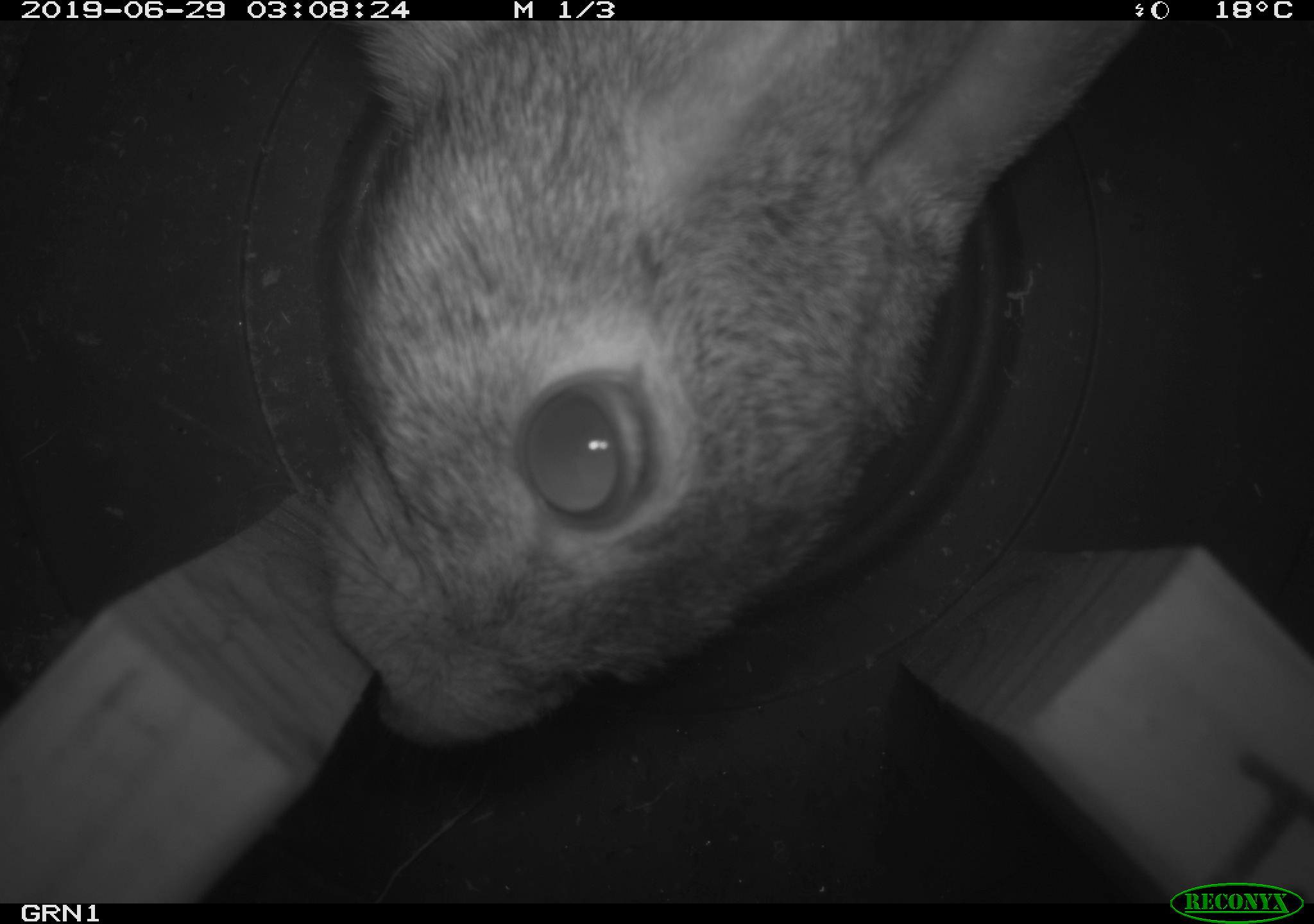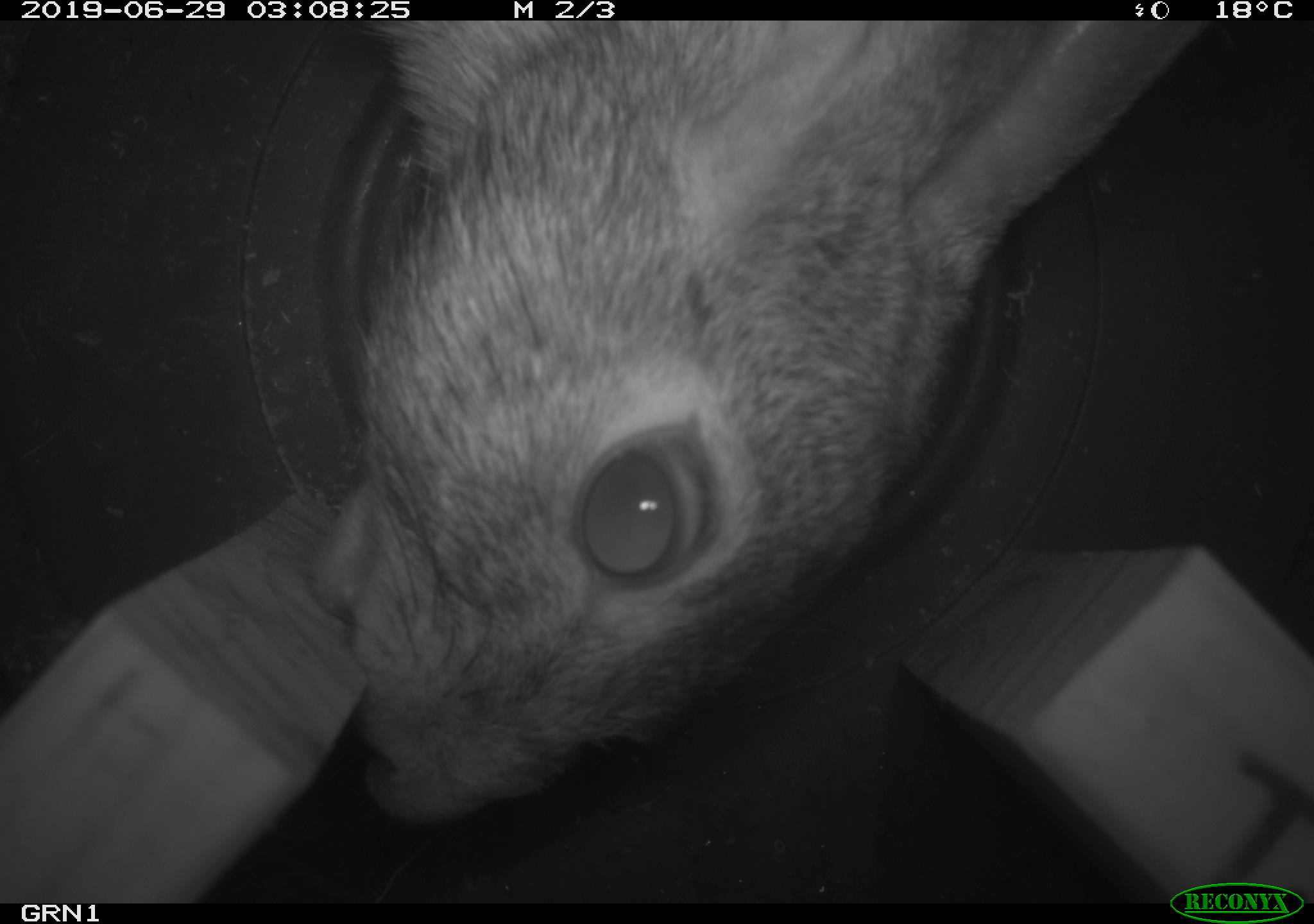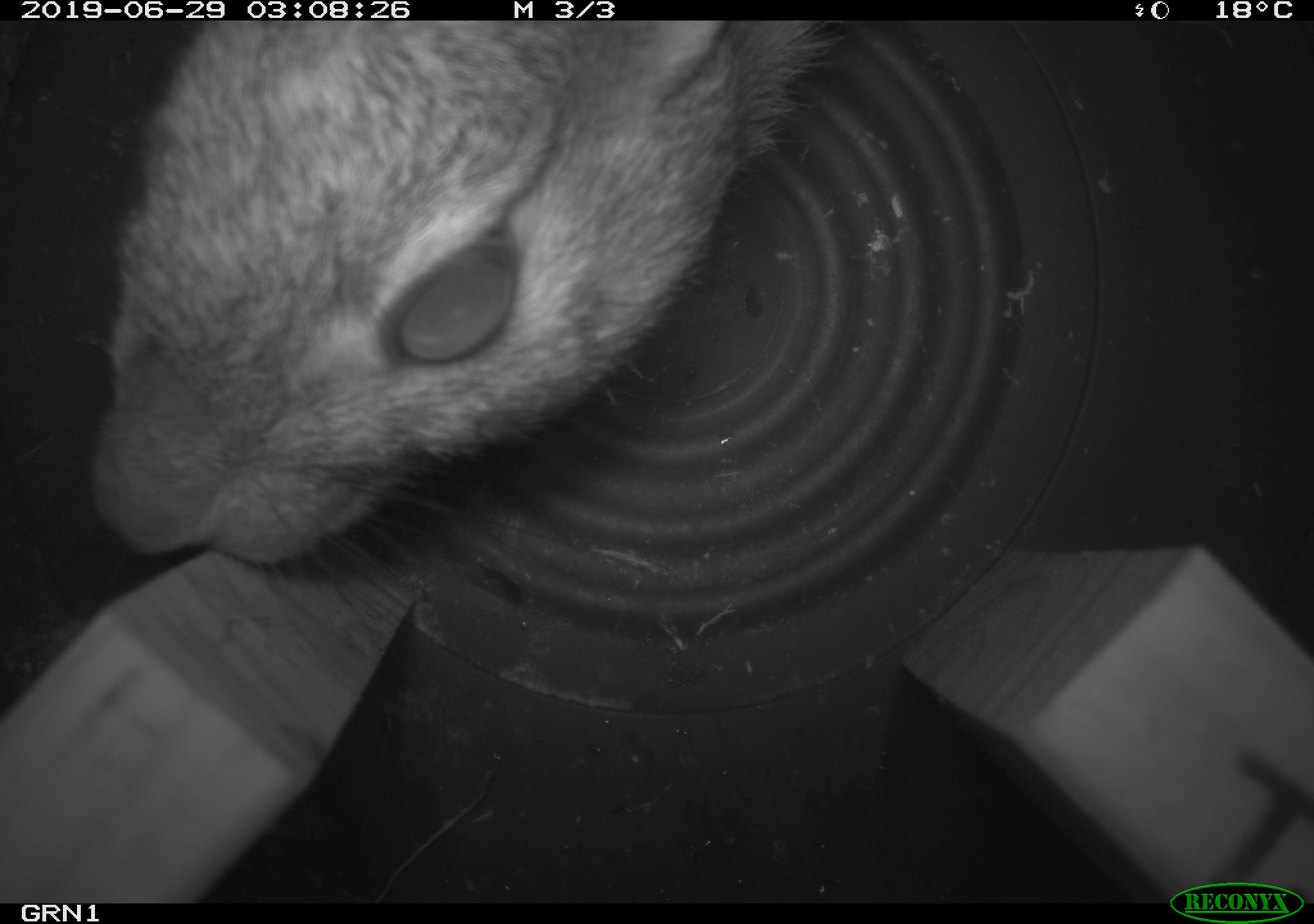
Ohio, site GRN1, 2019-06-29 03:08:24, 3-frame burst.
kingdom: Animalia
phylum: Chordata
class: Mammalia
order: Lagomorpha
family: Leporidae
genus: Sylvilagus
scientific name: Sylvilagus floridanus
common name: eastern cottontail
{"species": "eastern cottontail (Sylvilagus floridanus)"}